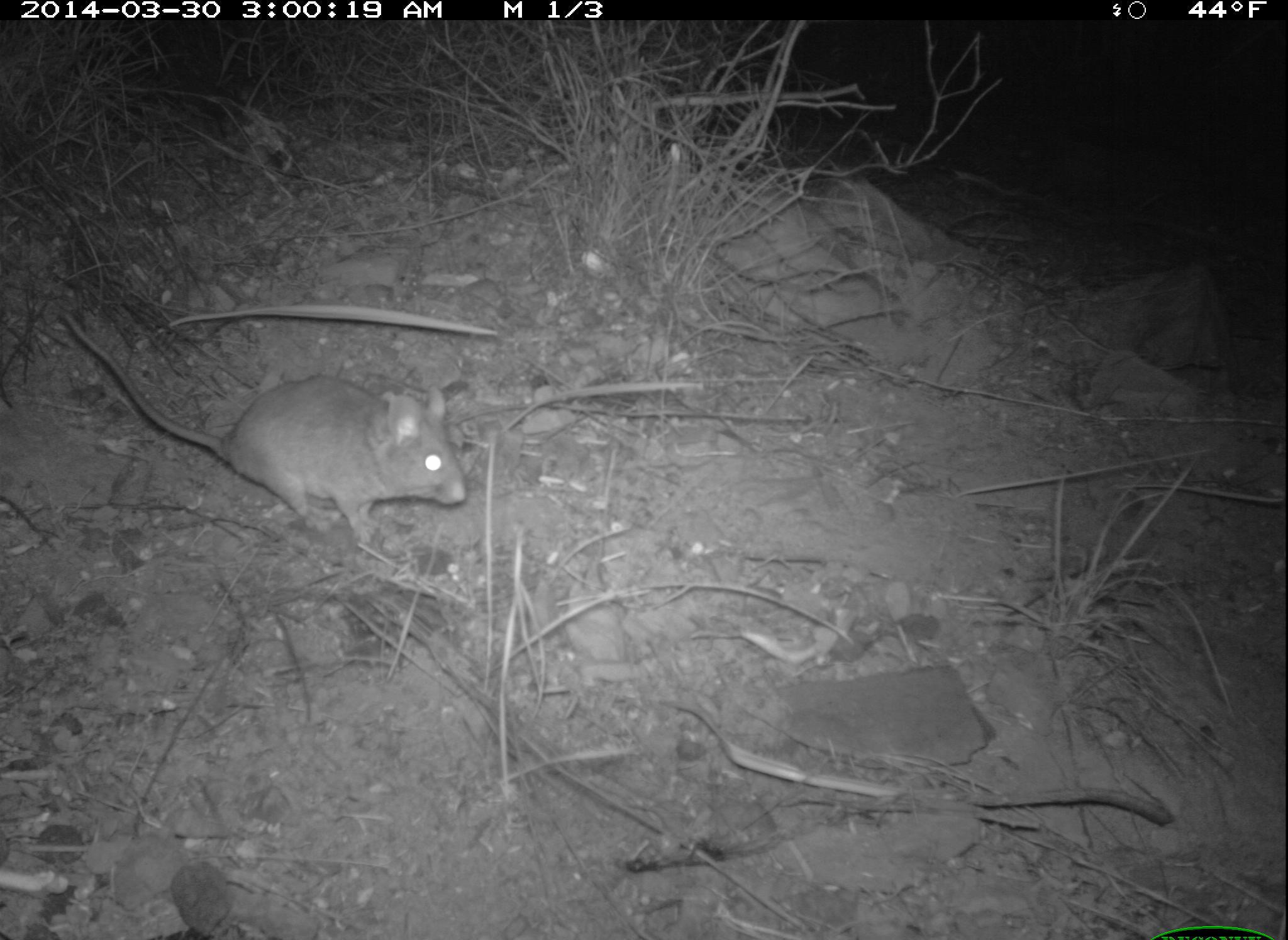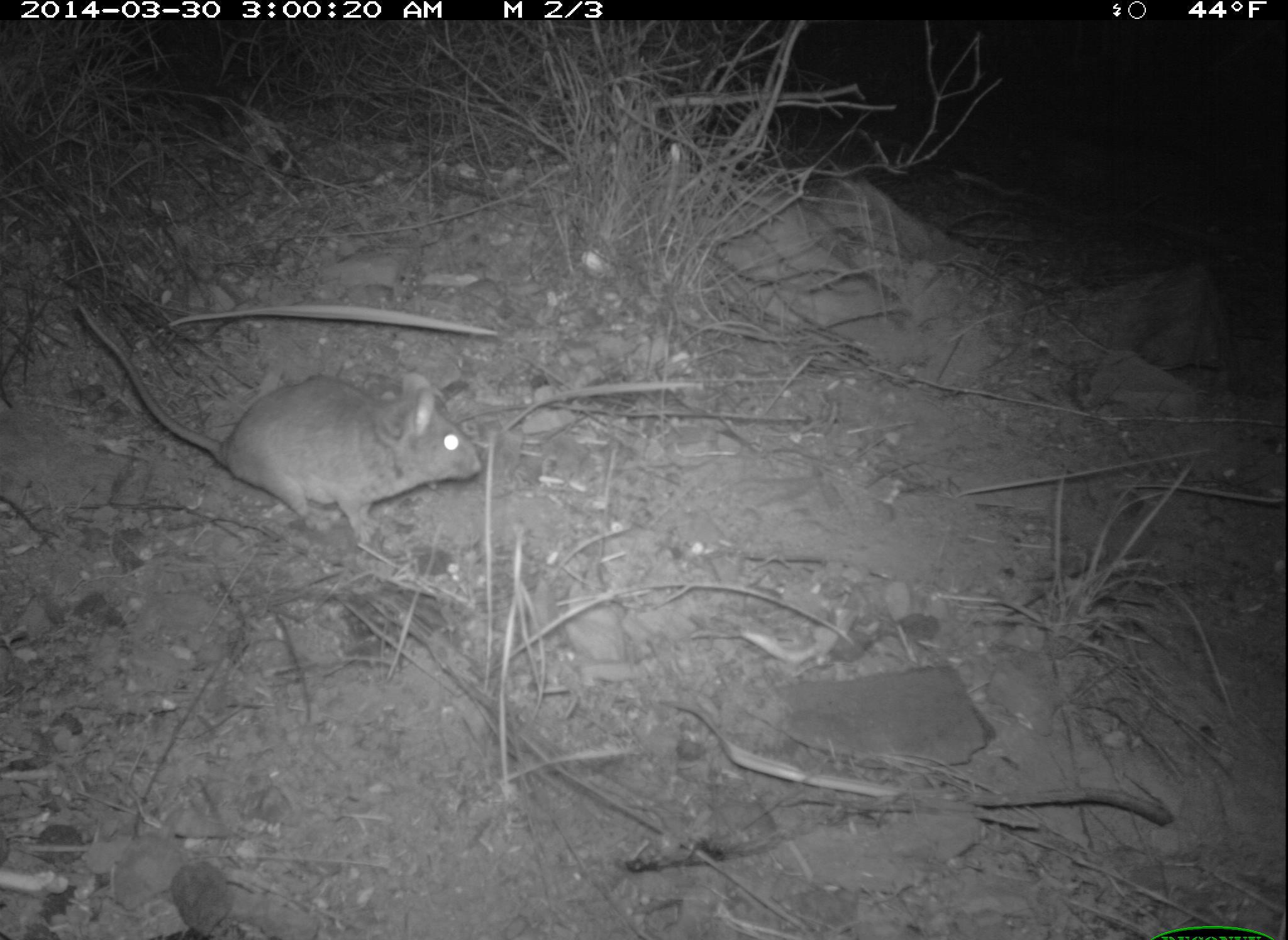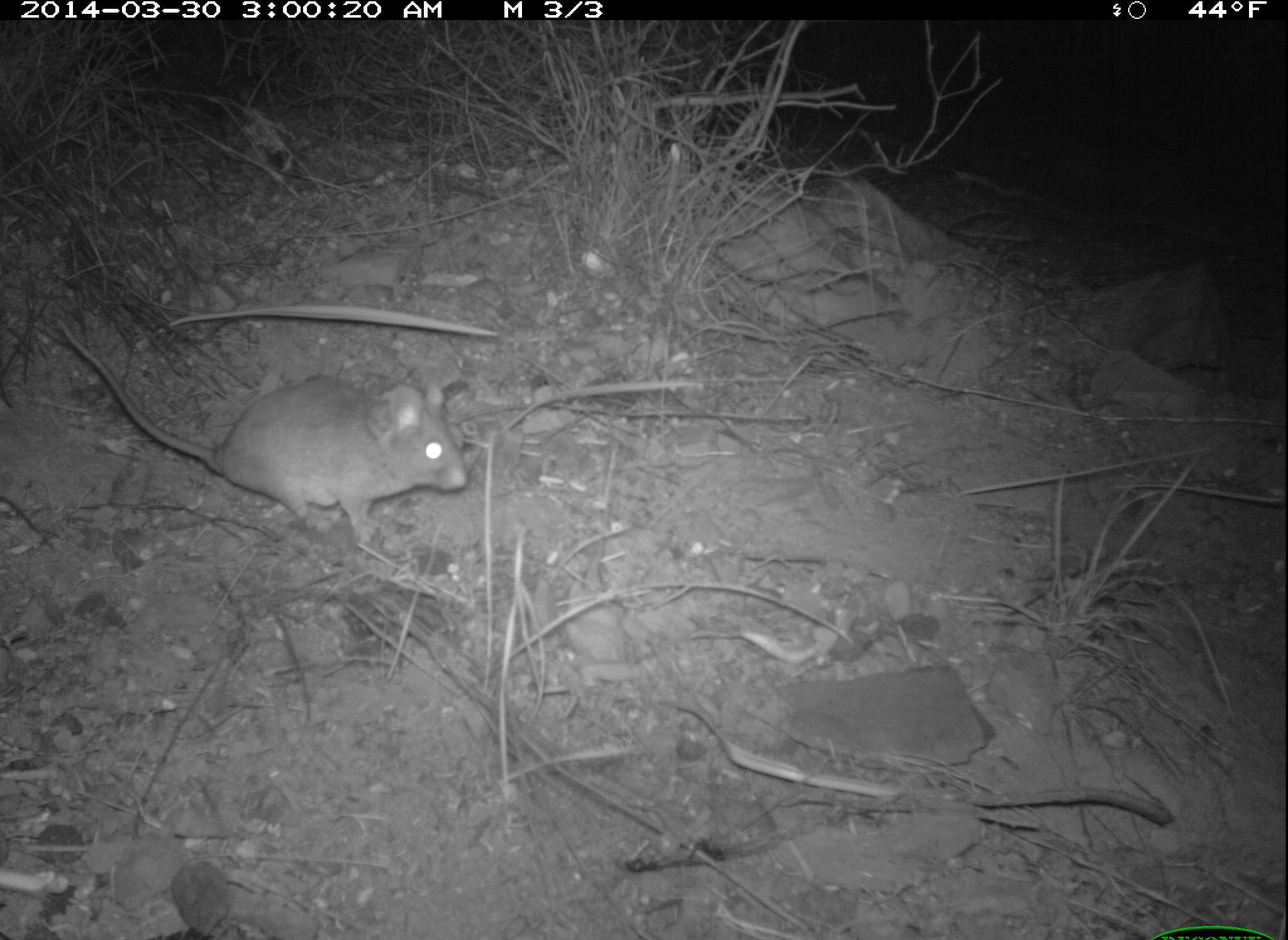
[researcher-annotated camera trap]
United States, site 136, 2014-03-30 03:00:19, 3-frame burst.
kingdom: Animalia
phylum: Chordata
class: Mammalia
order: Rodentia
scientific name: Rodentia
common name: rodent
Rodent (Rodentia).